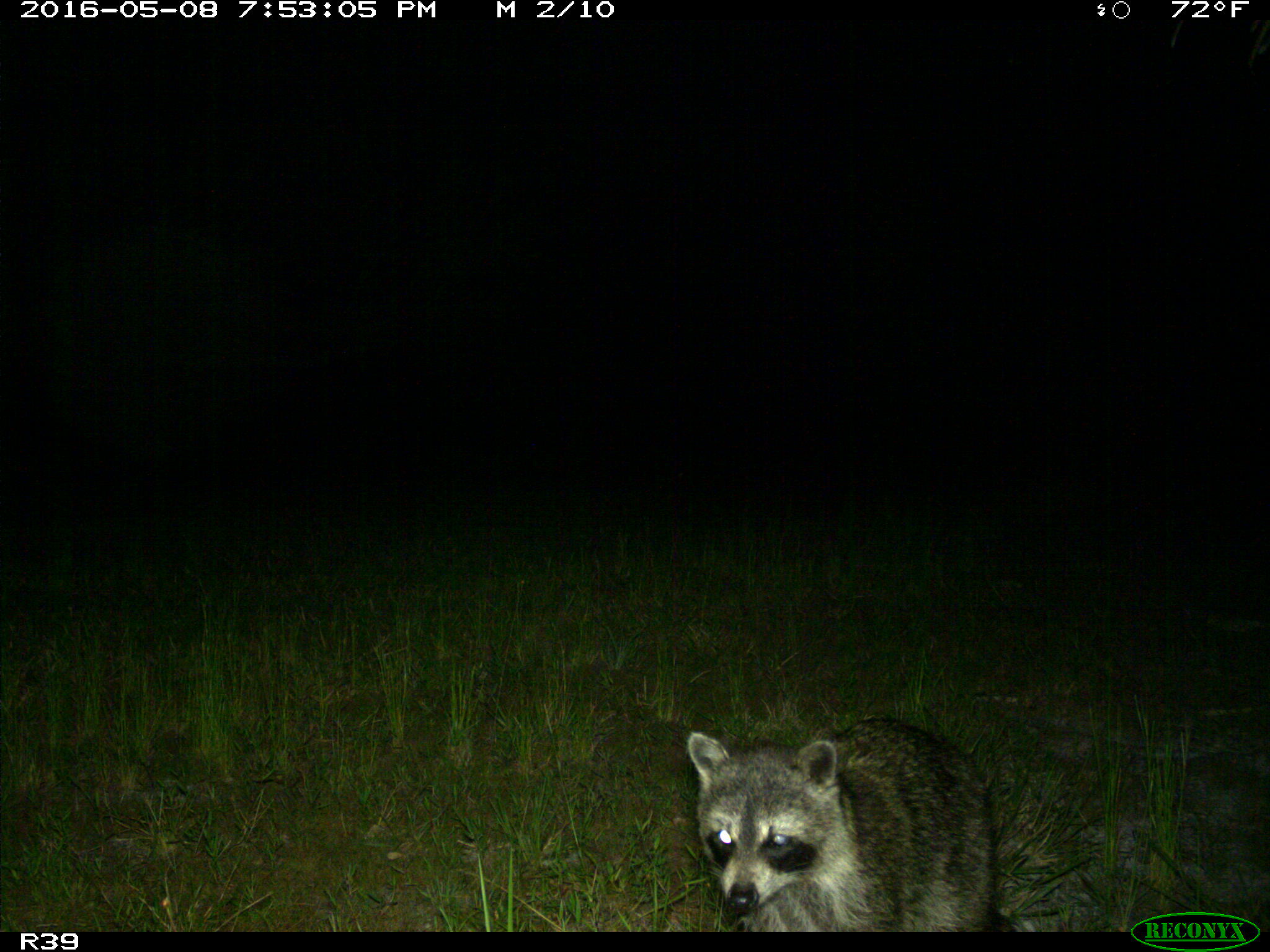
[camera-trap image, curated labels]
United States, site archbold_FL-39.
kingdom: Animalia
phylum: Chordata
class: Mammalia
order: Carnivora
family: Procyonidae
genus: Procyon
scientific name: Procyon lotor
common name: common raccoon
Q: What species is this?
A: Procyon lotor (common raccoon).